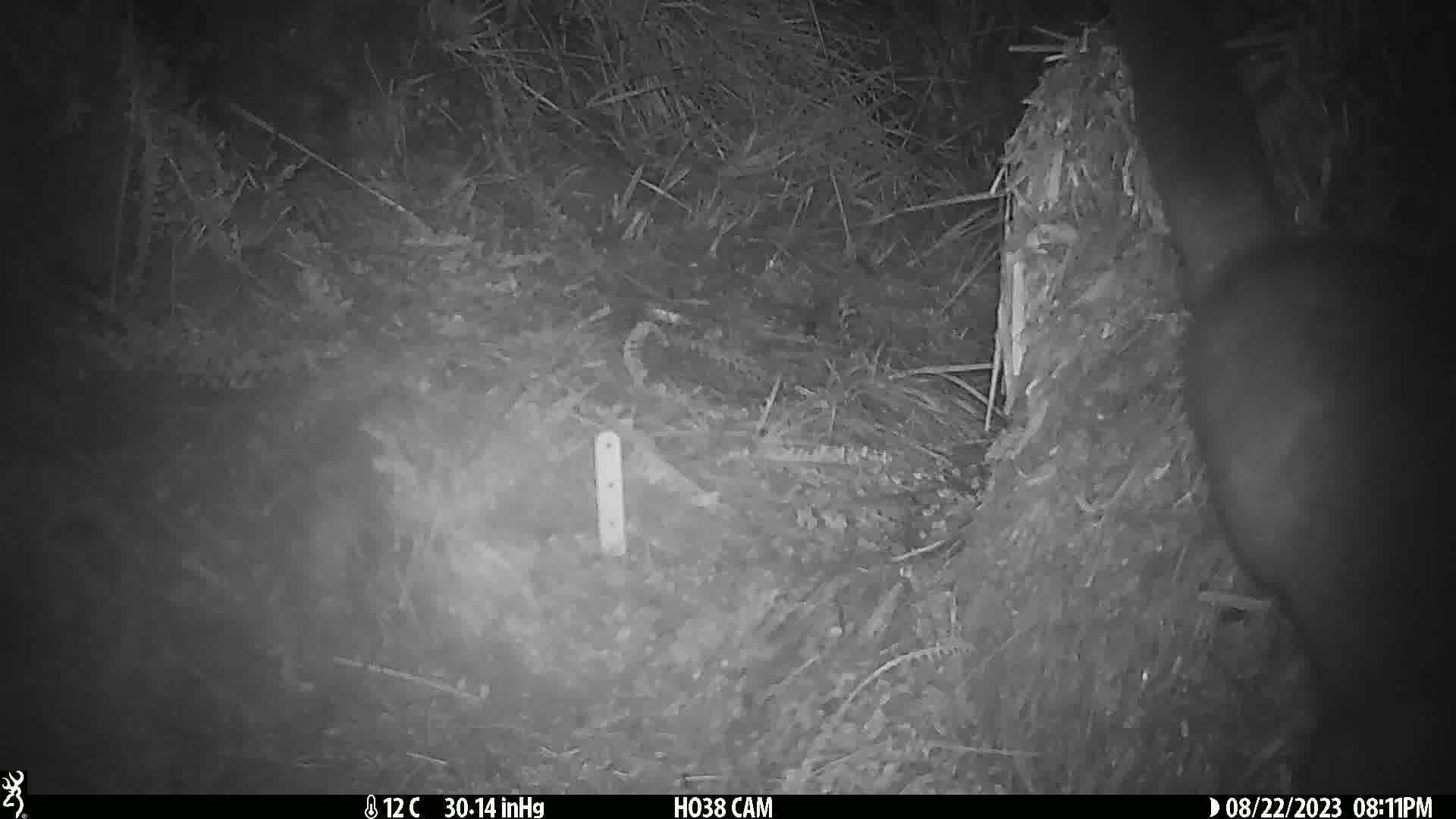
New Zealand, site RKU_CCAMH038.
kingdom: Animalia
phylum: Chordata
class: Mammalia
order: Diprotodontia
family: Phalangeridae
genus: Trichosurus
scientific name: Trichosurus vulpecula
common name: common brushtail possum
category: possum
Possum (common brushtail possum) (Trichosurus vulpecula).